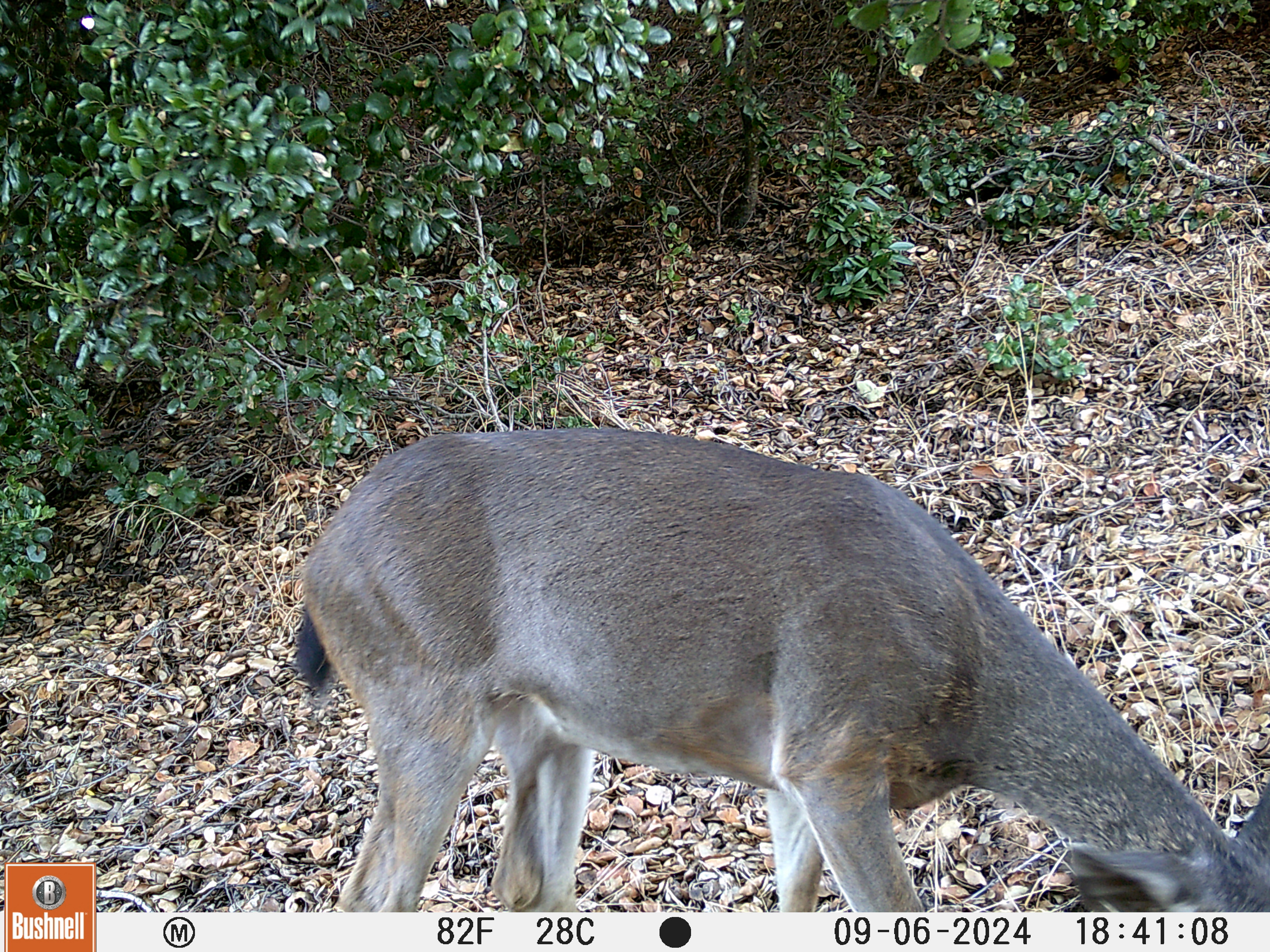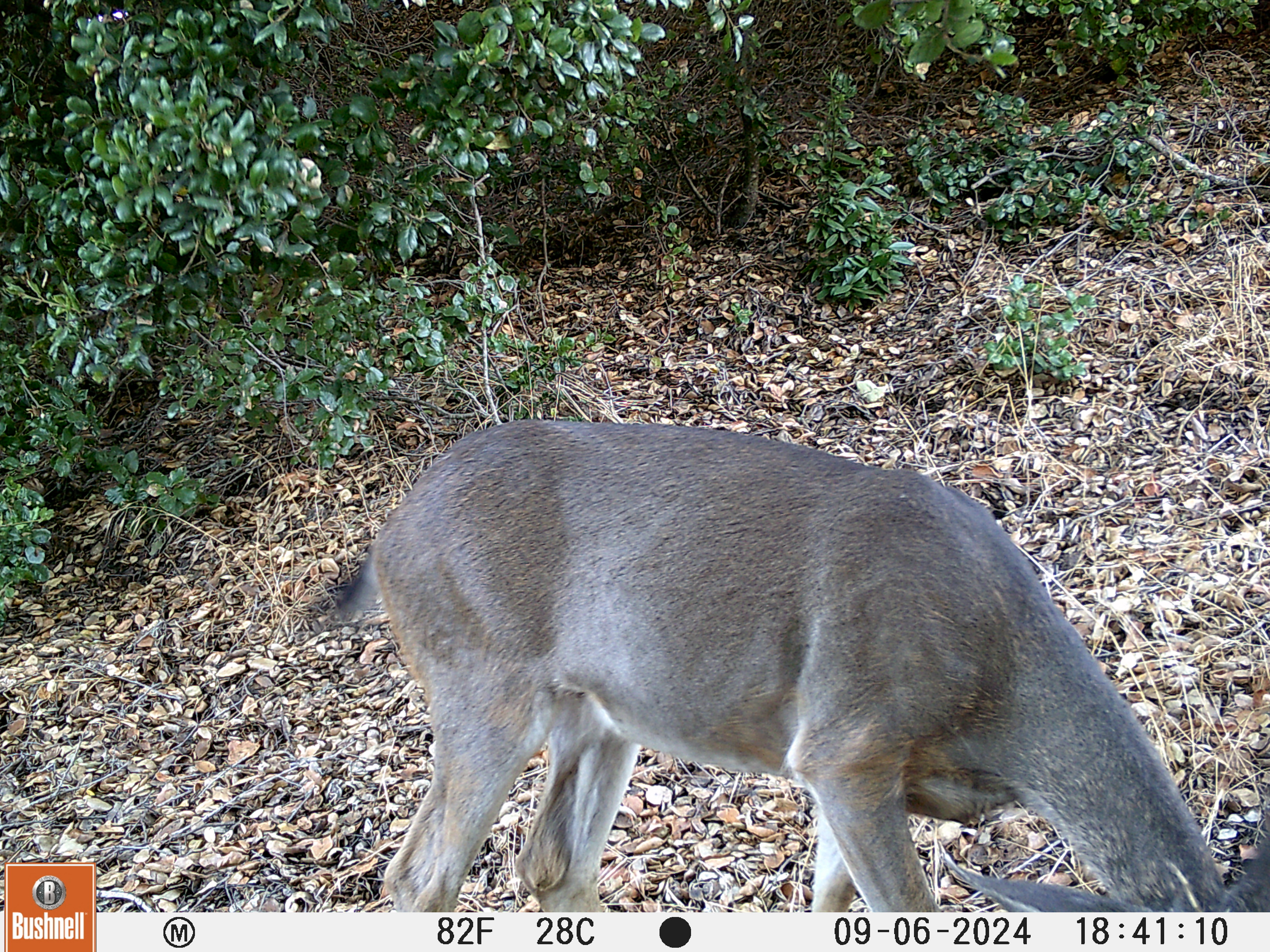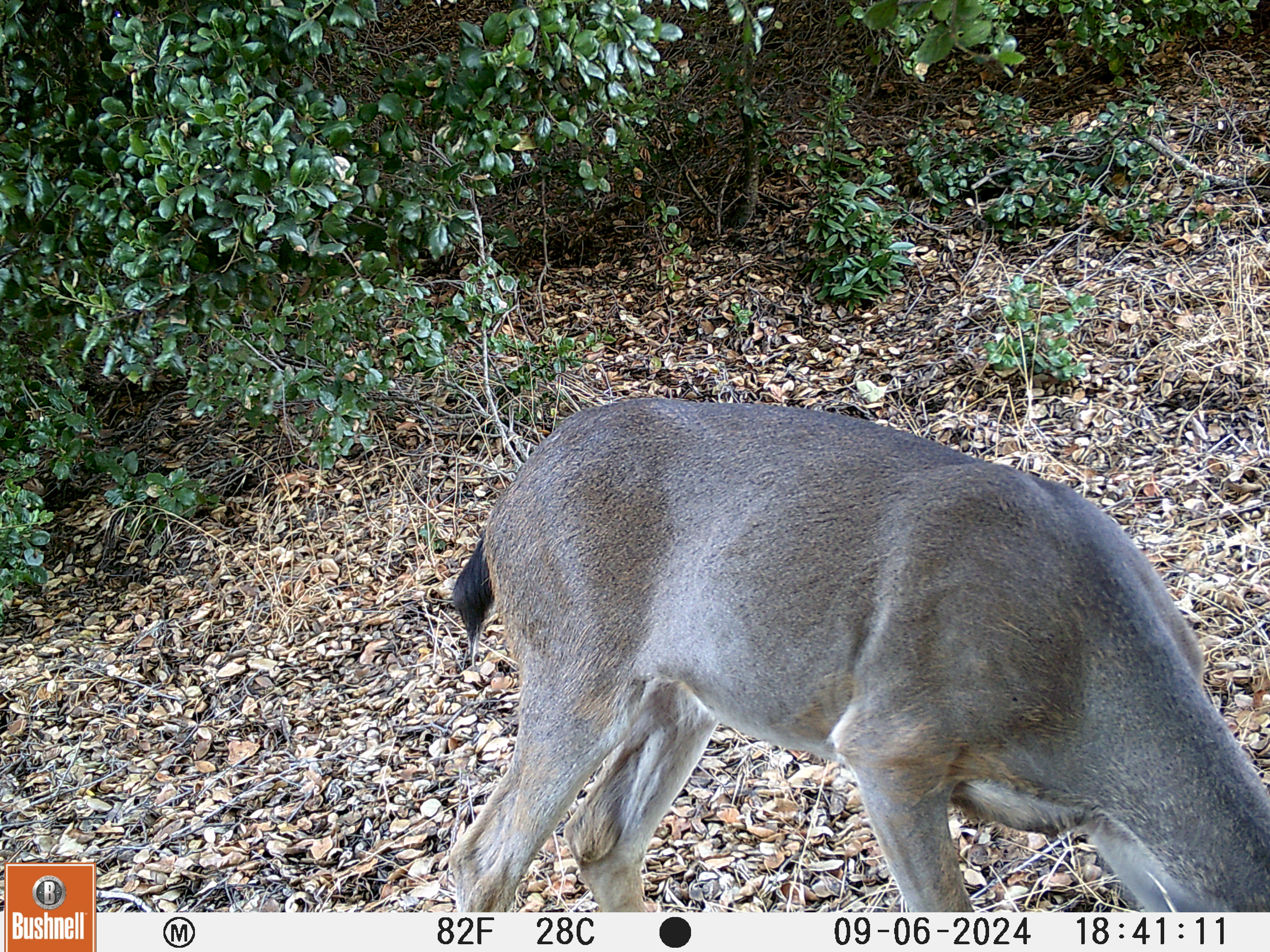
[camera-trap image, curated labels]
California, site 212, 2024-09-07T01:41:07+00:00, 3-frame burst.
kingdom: Animalia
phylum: Chordata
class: Mammalia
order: Artiodactyla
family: Cervidae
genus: Odocoileus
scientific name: Odocoileus hemionus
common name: mule deer